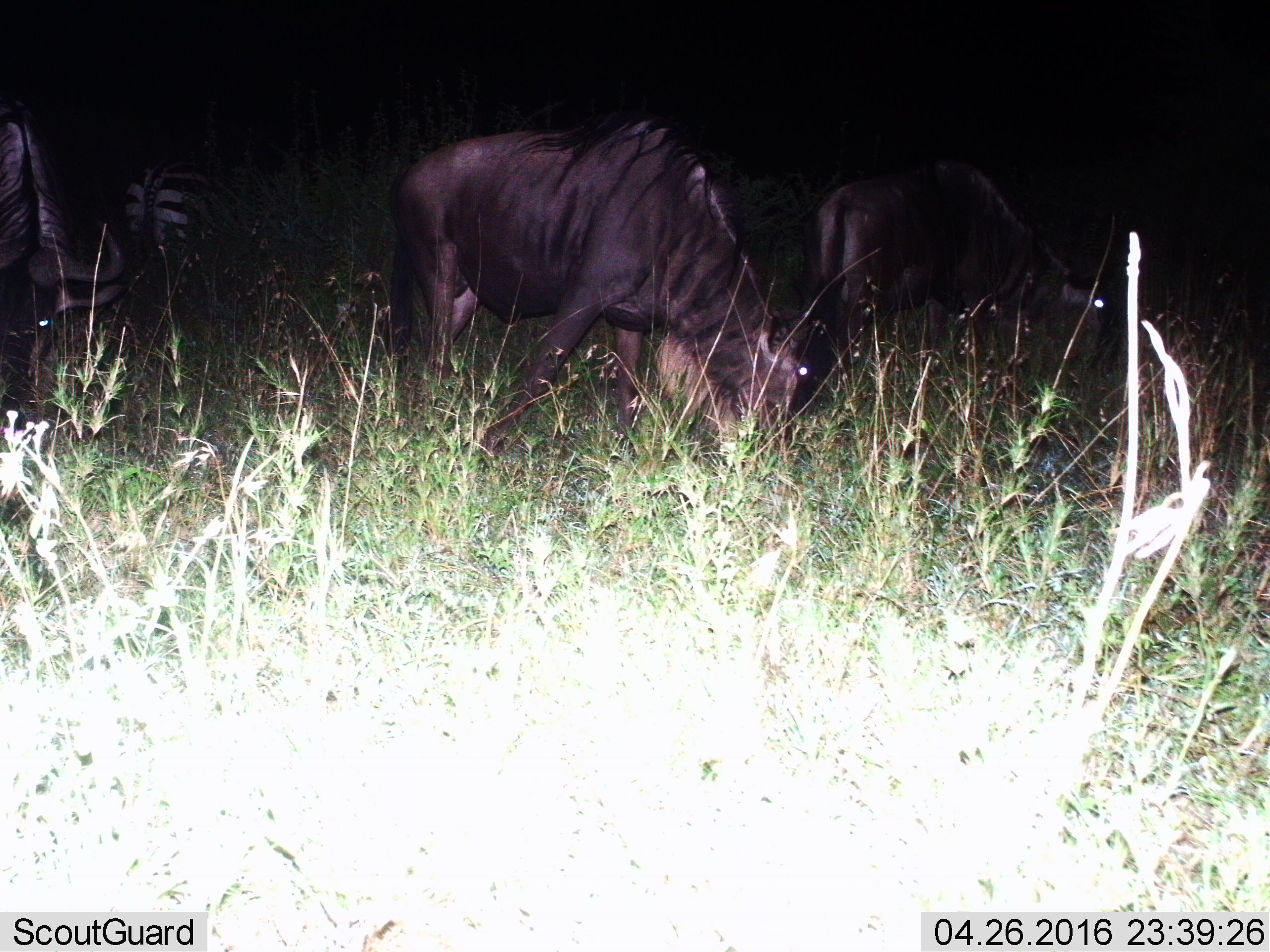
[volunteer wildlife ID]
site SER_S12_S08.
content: unidentified animal